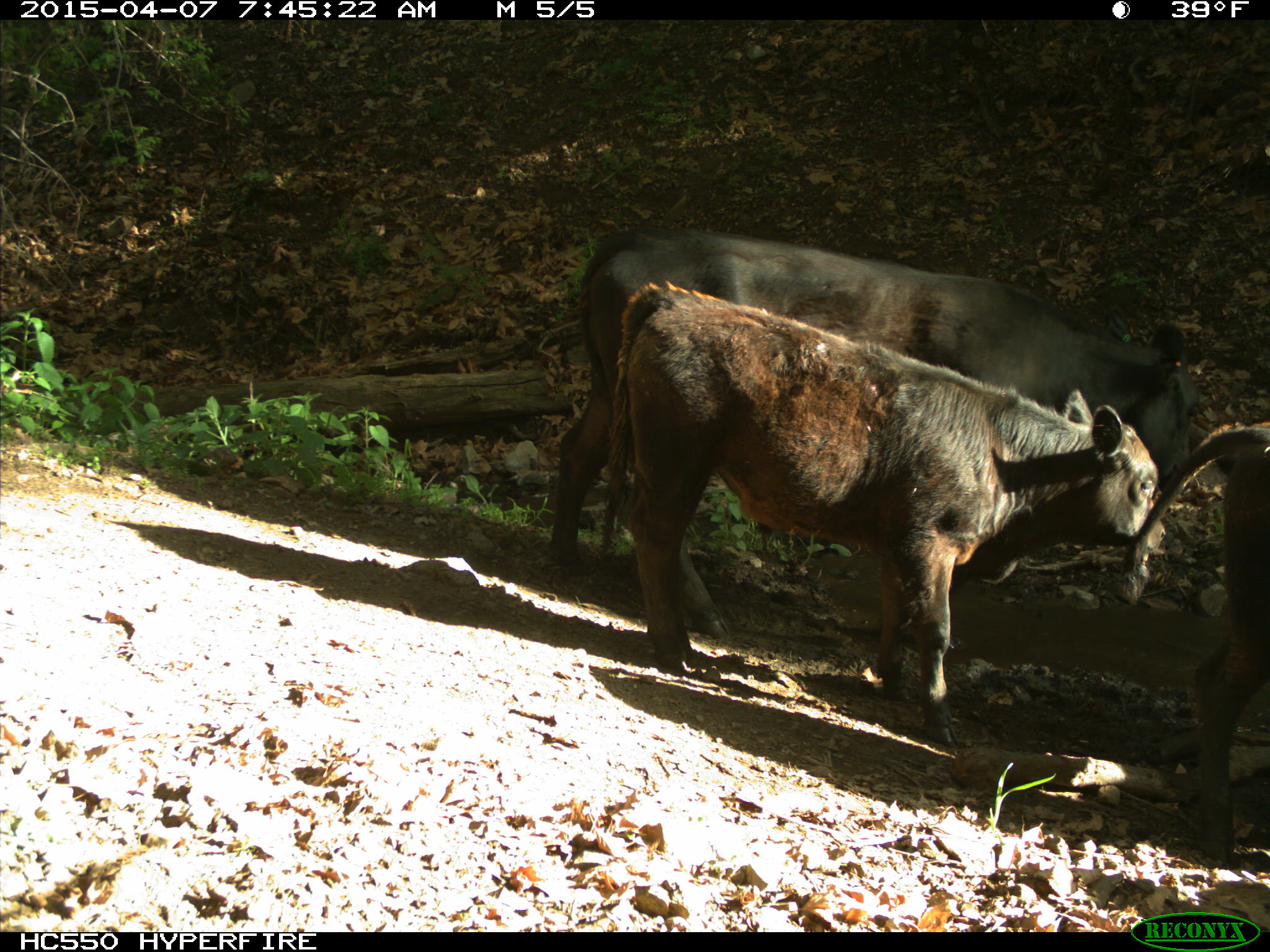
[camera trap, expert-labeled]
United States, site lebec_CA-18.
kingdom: Animalia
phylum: Chordata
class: Mammalia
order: Artiodactyla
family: Bovidae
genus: Bos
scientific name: Bos taurus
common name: domestic cow